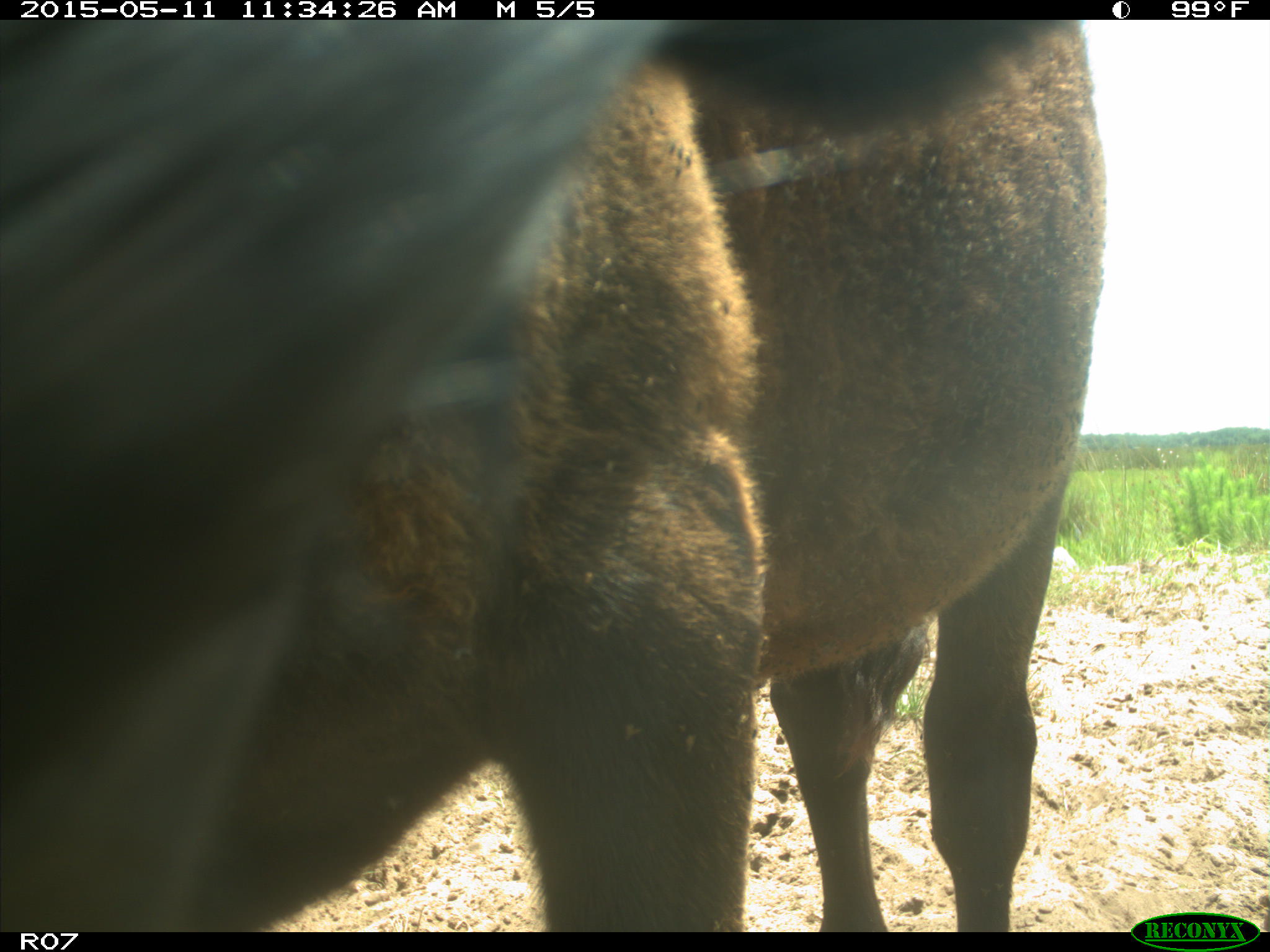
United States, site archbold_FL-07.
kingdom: Animalia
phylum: Chordata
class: Mammalia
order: Artiodactyla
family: Bovidae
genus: Bos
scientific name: Bos taurus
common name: domestic cow